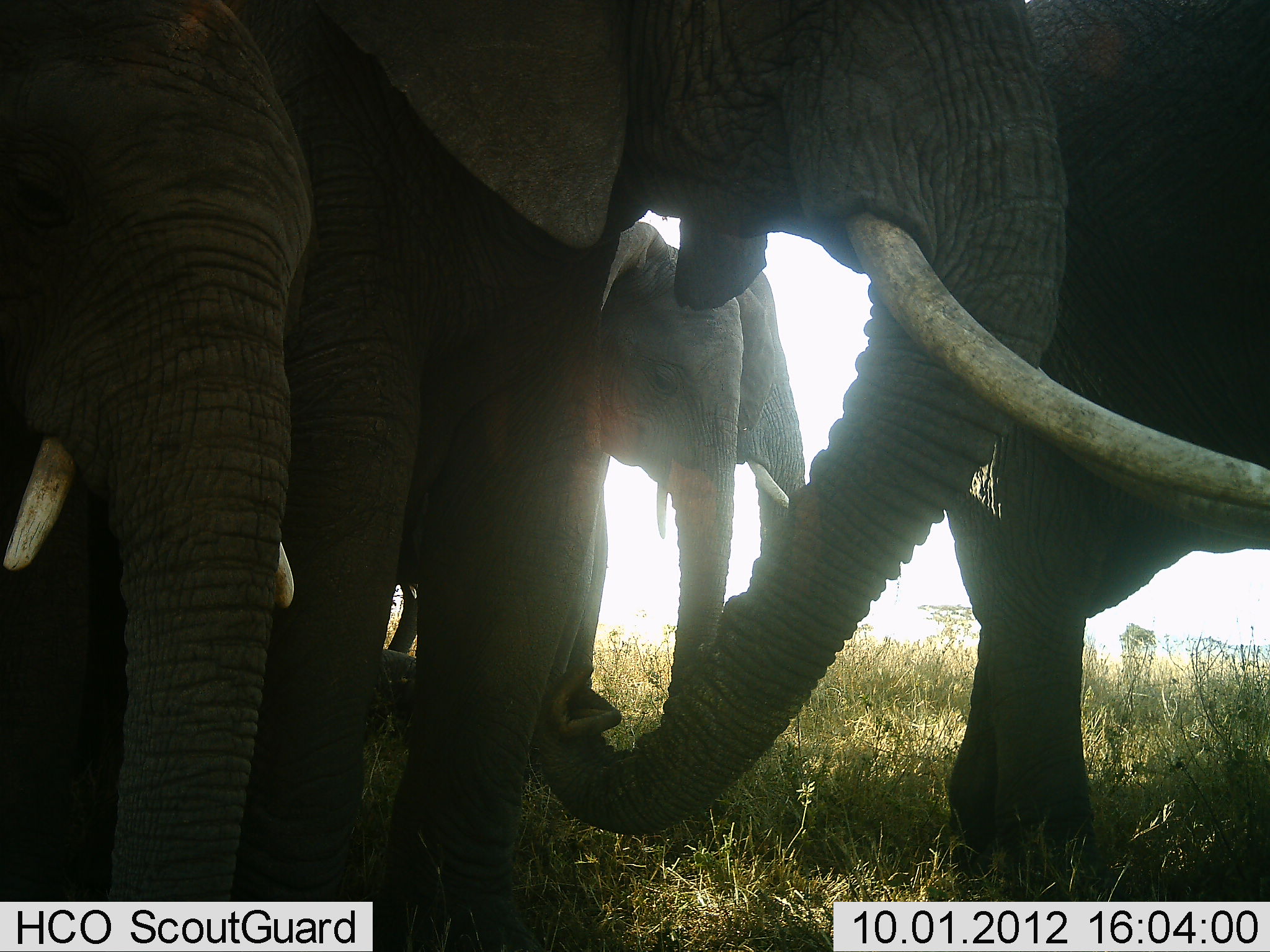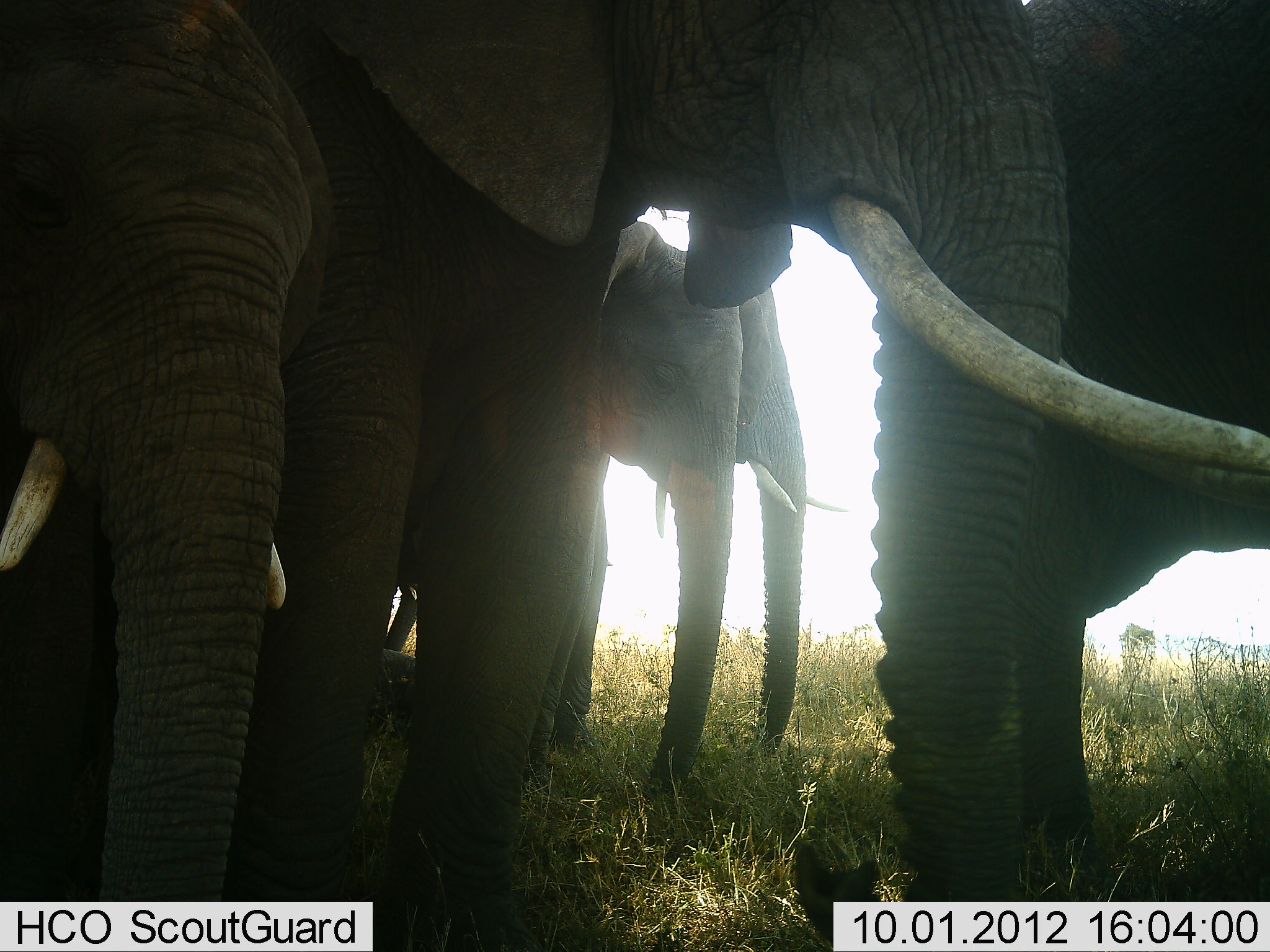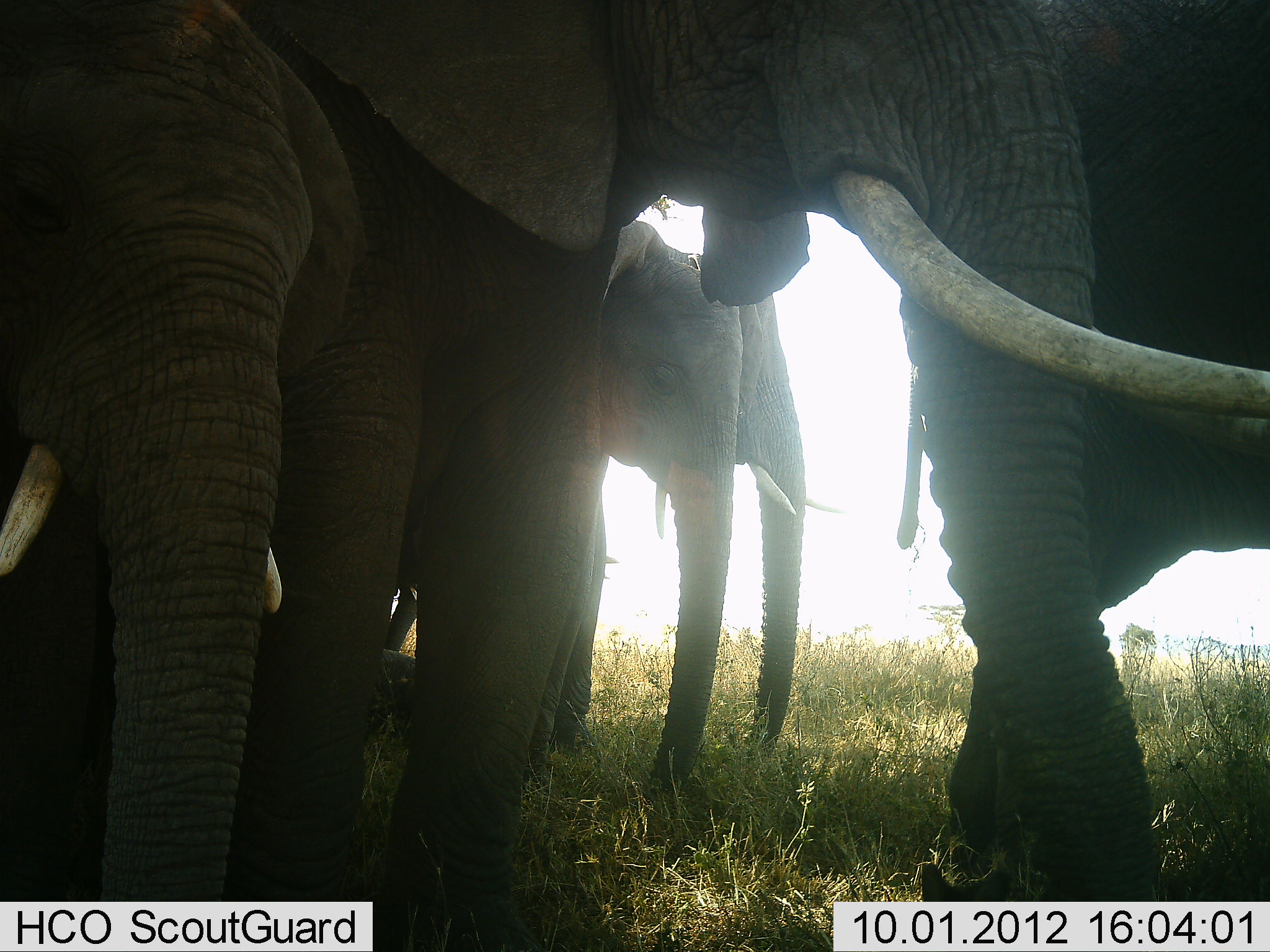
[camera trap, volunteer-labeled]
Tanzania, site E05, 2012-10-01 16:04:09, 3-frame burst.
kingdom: Animalia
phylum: Chordata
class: Mammalia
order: Proboscidea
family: Elephantidae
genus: Loxodonta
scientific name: Loxodonta africana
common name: african bush elephant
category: elephant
Elephant (african bush elephant) (Loxodonta africana), count 5. Behavior (volunteer vote fractions): standing 100%, resting 10%, moving 10%, interacting 10%. Young present (vote fraction): 10%. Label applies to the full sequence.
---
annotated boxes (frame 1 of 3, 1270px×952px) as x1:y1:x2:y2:
group: 0:0:1270:952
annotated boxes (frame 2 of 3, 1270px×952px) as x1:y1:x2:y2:
group: 0:0:1270:952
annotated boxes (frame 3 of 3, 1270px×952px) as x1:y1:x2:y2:
group: 0:0:1270:952